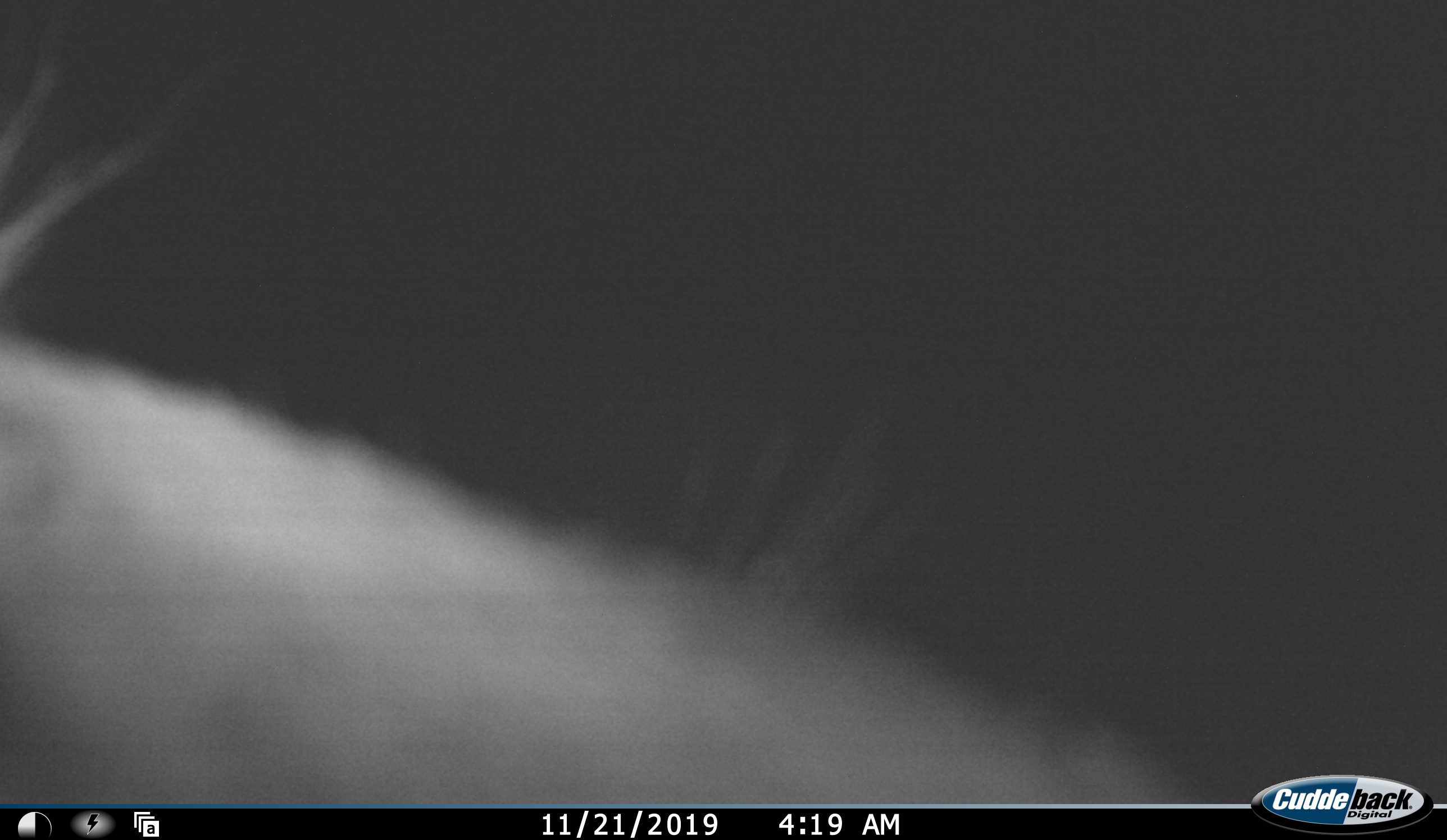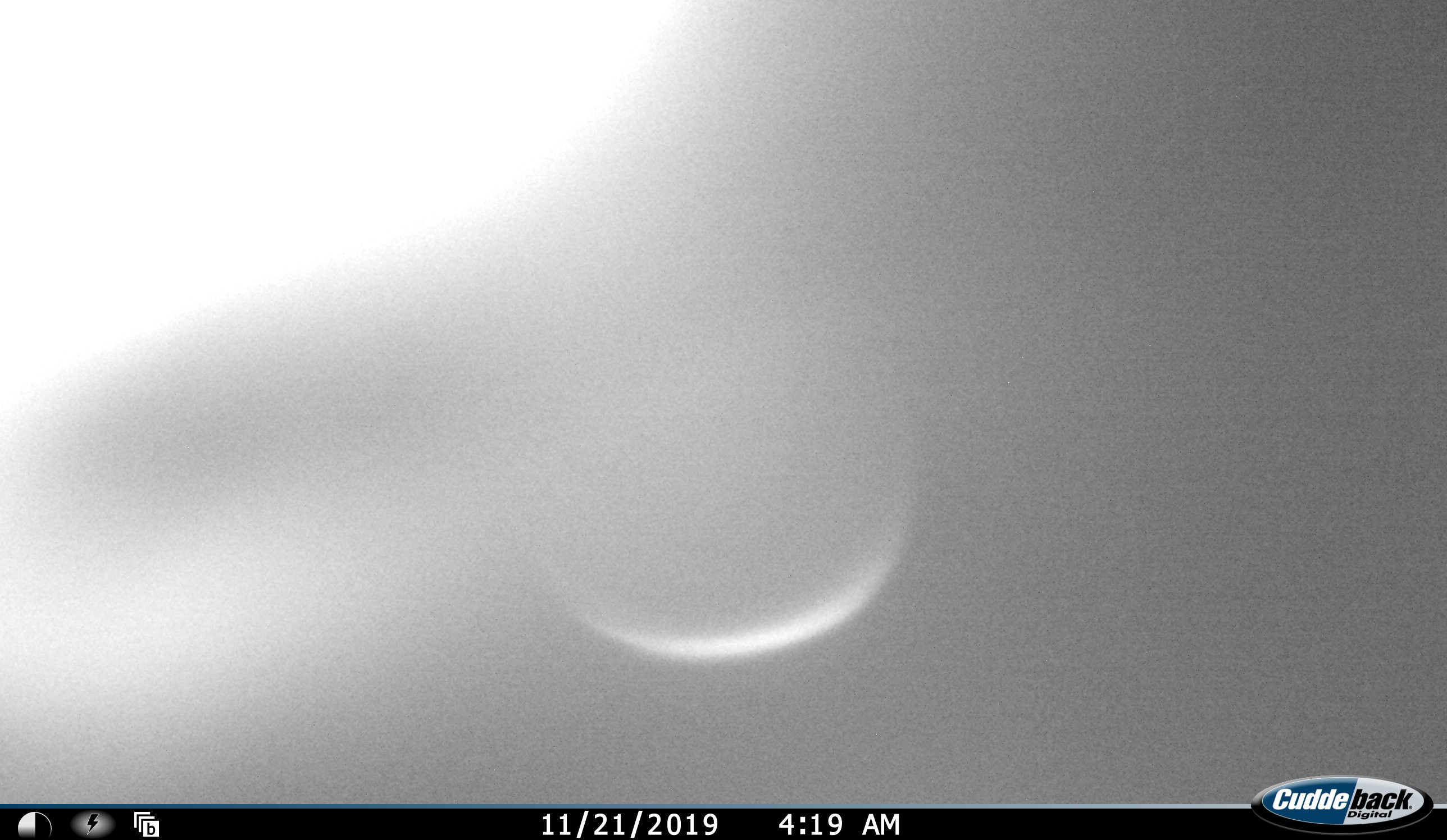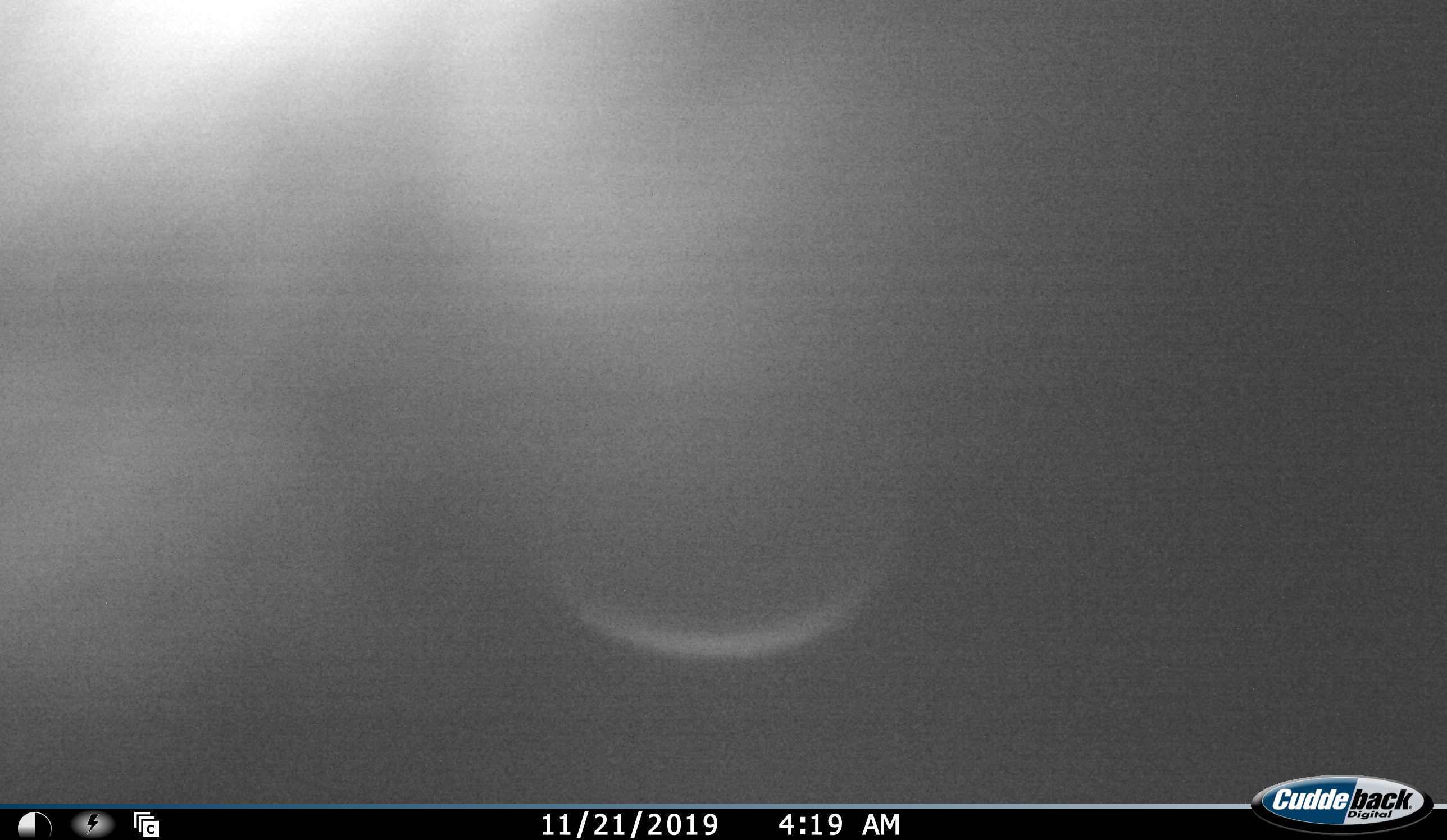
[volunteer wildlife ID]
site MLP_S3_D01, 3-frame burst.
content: unidentified animal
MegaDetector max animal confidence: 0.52